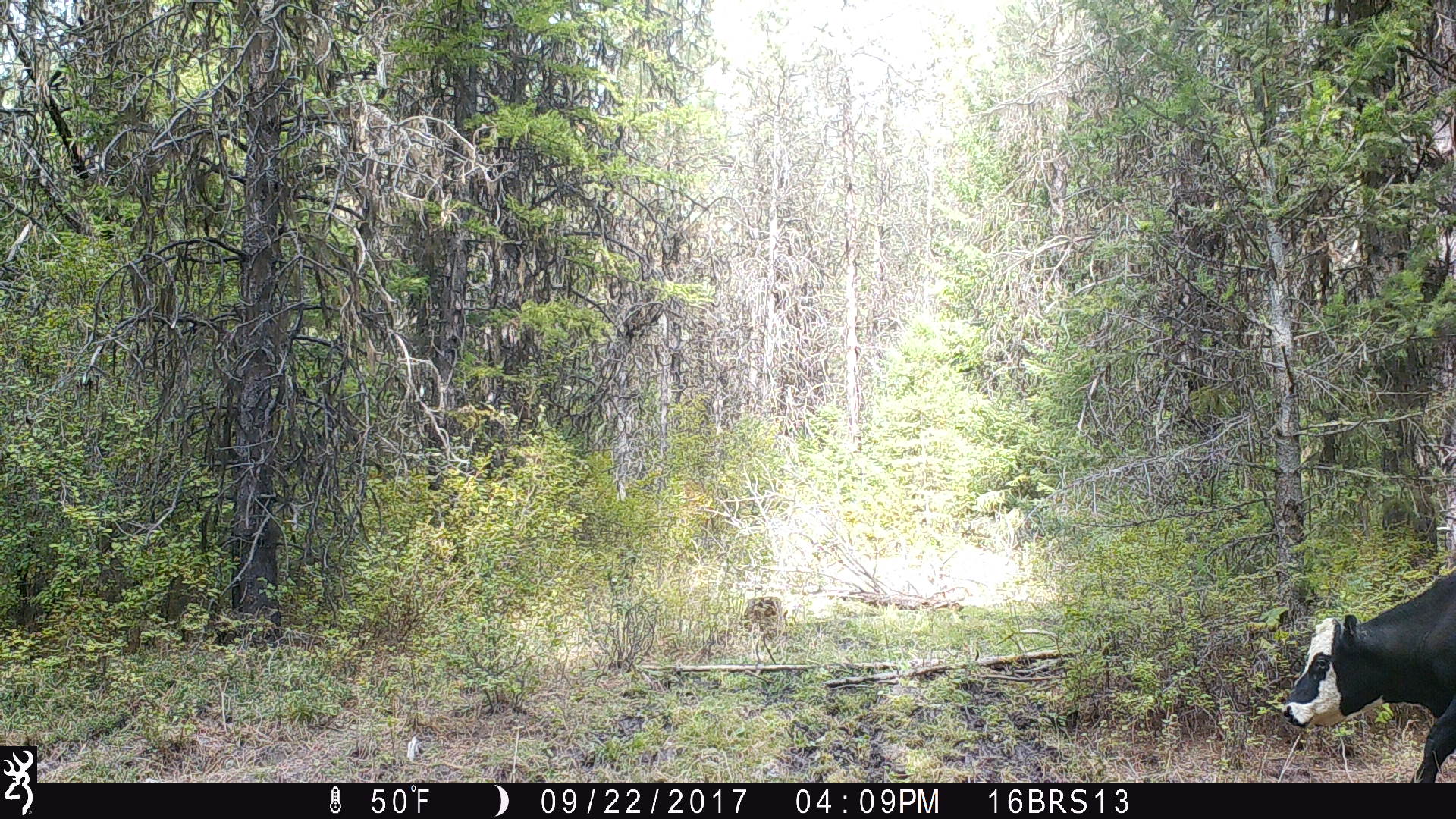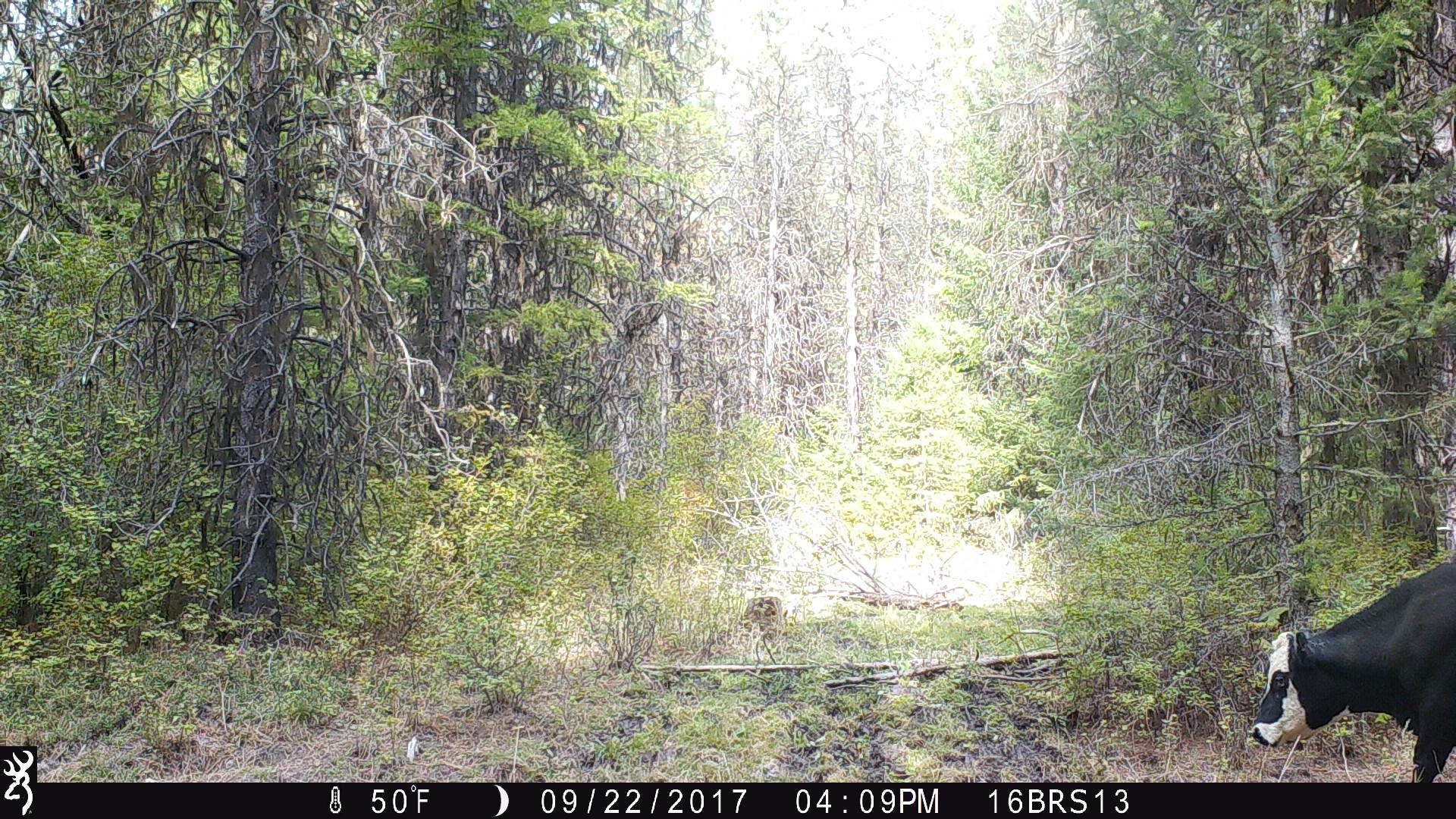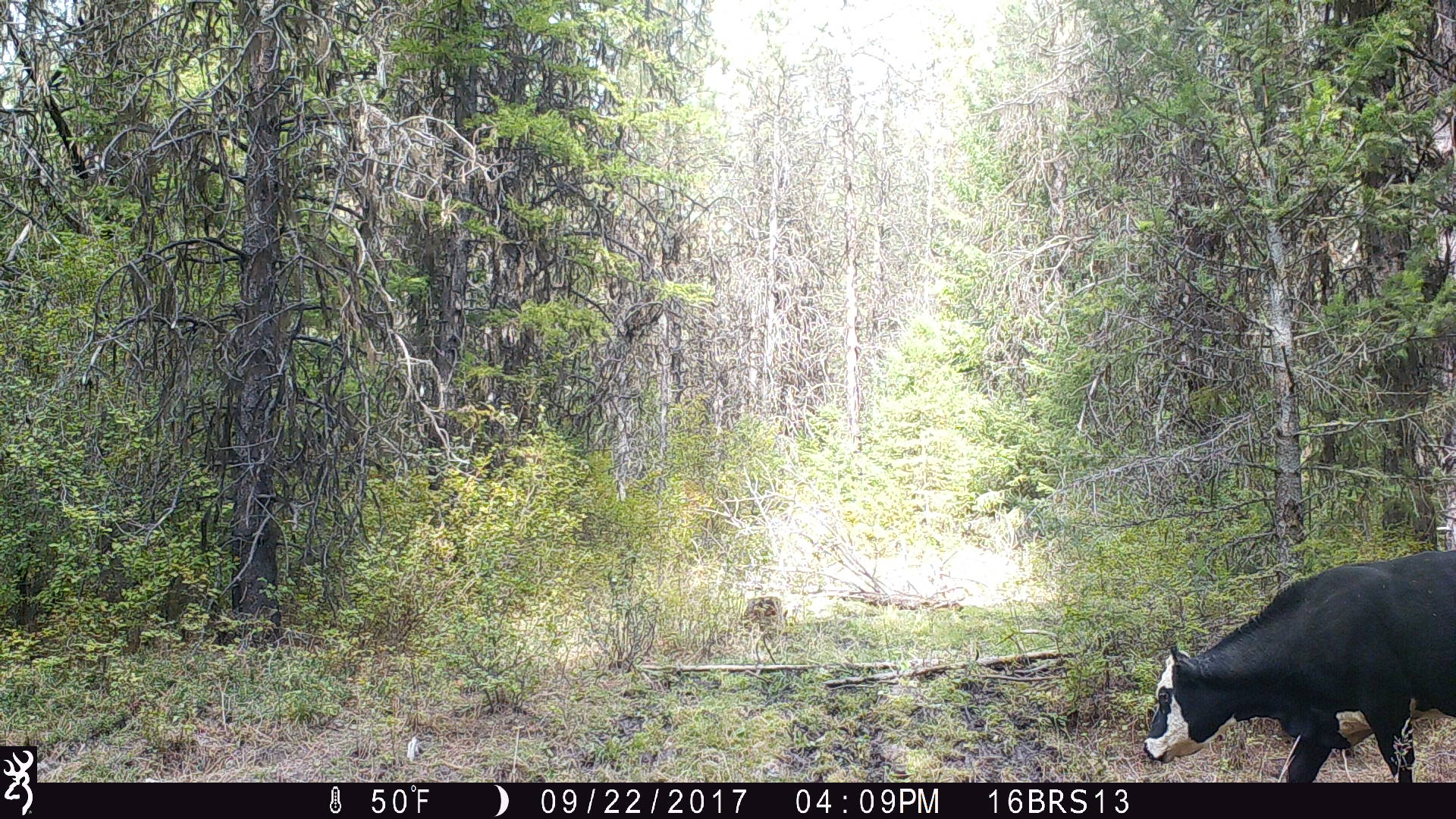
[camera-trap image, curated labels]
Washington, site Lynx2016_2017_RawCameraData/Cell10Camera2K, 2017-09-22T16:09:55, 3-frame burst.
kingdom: Animalia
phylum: Chordata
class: Mammalia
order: Artiodactyla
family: Bovidae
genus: Bos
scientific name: Bos taurus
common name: domestic cattle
Domestic cattle (Bos taurus). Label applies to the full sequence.